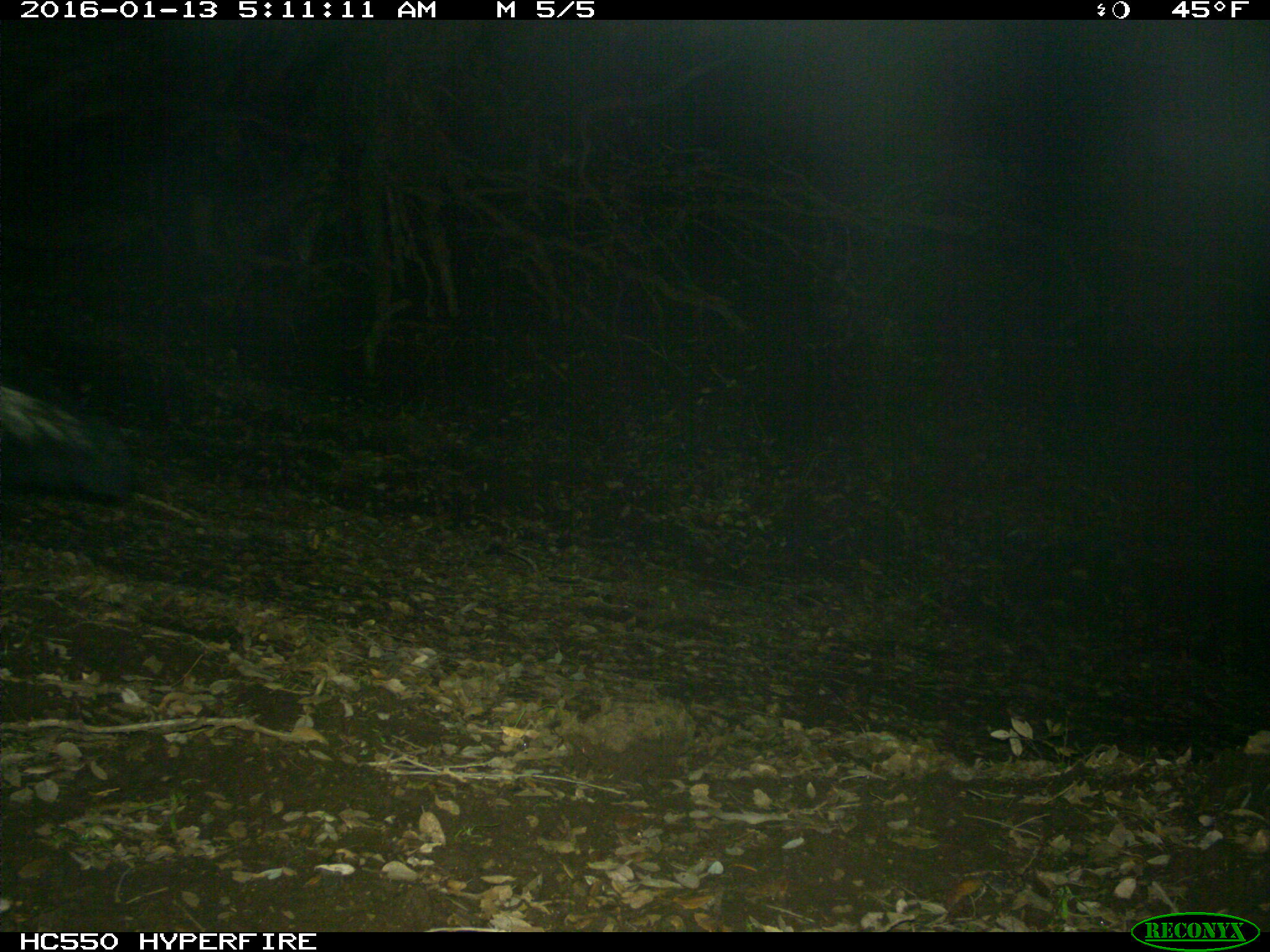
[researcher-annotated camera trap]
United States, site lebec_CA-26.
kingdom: Animalia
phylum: Chordata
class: Mammalia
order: Carnivora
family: Mephitidae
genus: Mephitis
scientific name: Mephitis mephitis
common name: striped skunk